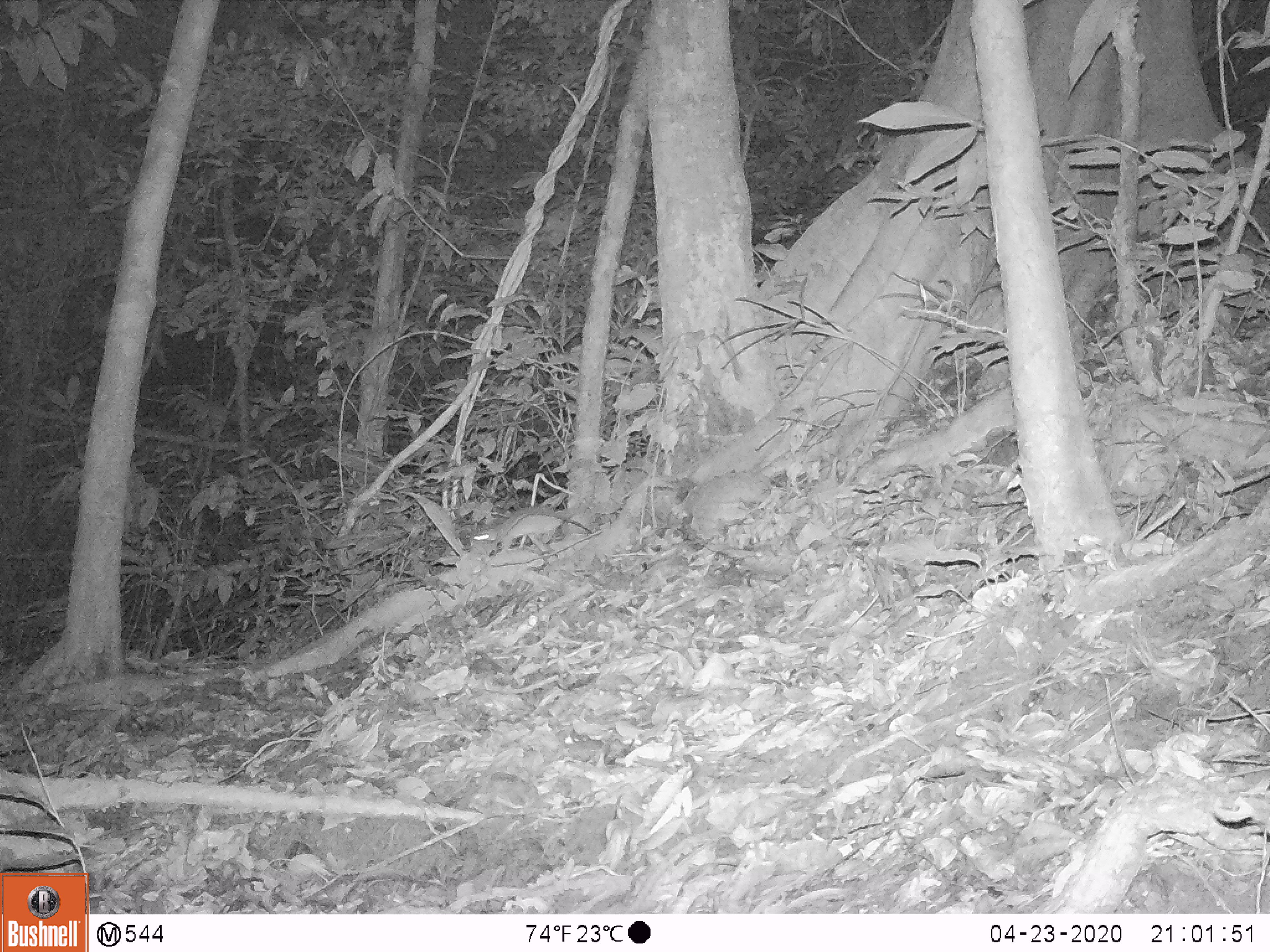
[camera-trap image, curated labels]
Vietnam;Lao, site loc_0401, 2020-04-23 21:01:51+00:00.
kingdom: Animalia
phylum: Chordata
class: Mammalia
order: Rodentia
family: Muridae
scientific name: Muridae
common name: old-world mice and rats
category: unidentified murid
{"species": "unidentified murid (old-world mice and rats) (Muridae)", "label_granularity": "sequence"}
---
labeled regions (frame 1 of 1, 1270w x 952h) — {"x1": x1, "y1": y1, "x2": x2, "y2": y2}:
unidentified murid: {"x1": 470, "y1": 505, "x2": 595, "y2": 549}